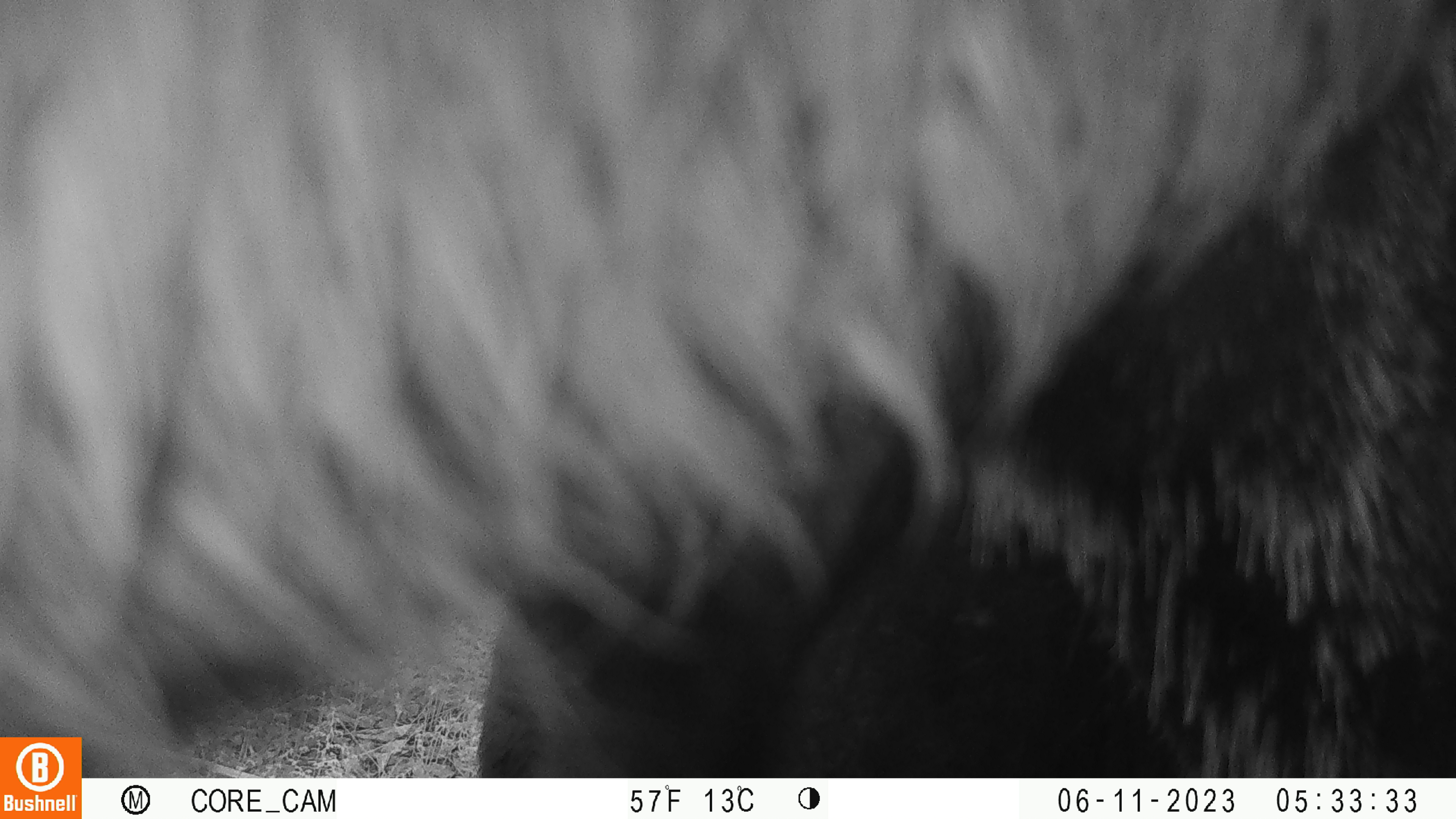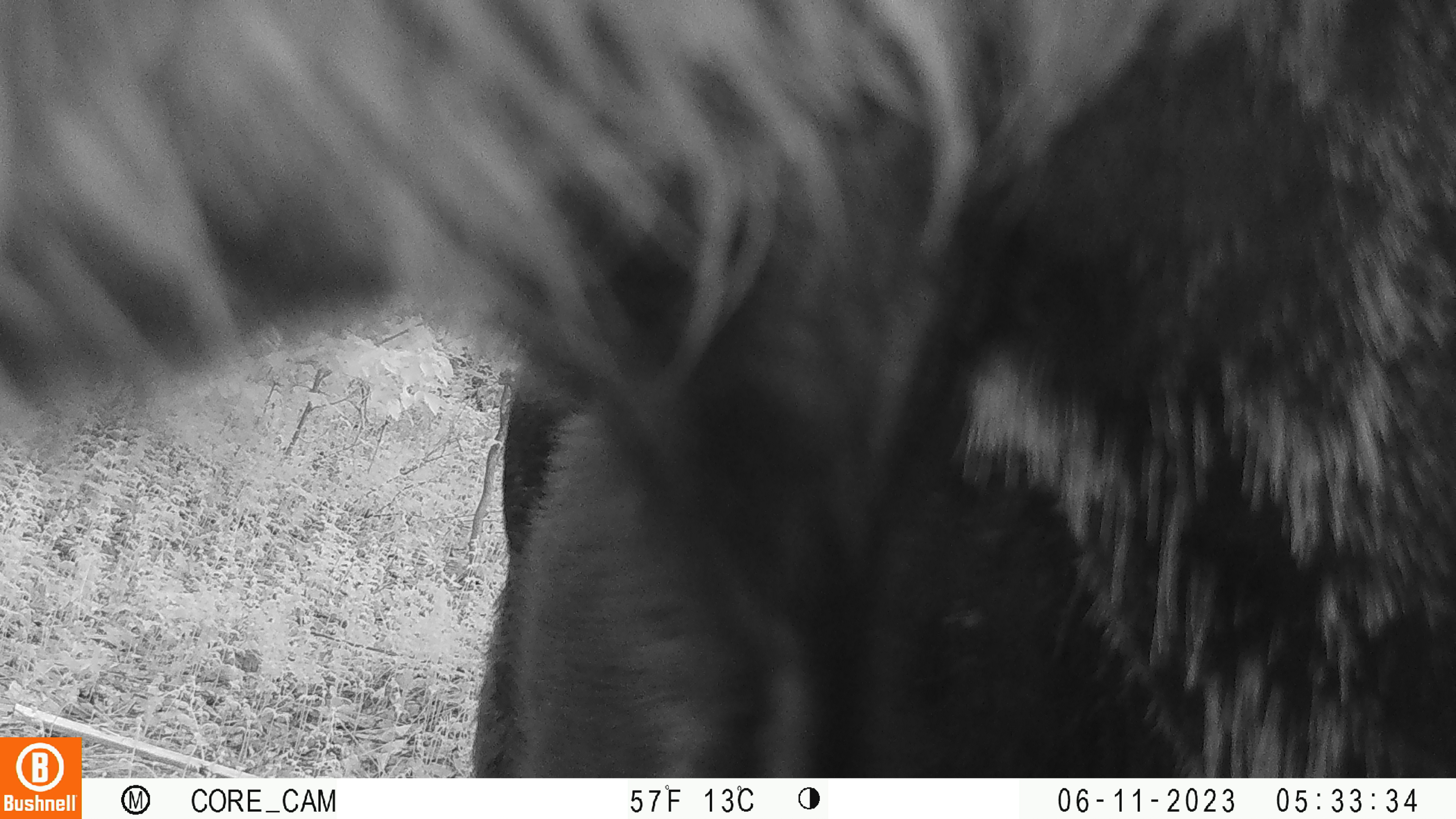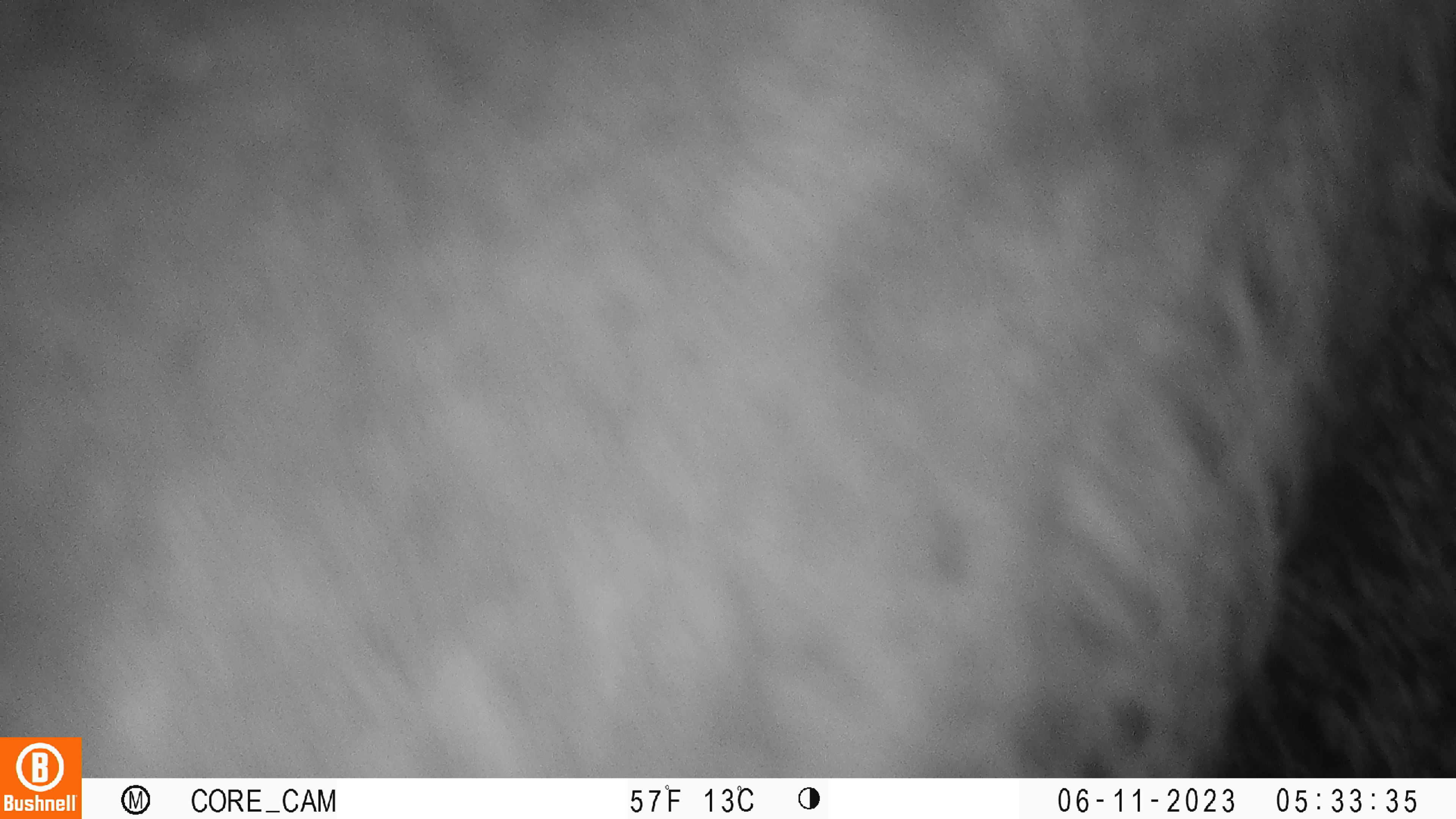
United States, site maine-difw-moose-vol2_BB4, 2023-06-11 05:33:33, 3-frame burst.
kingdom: Animalia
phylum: Chordata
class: Mammalia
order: Artiodactyla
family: Cervidae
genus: Alces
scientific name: Alces alces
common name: moose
Moose (Alces alces).